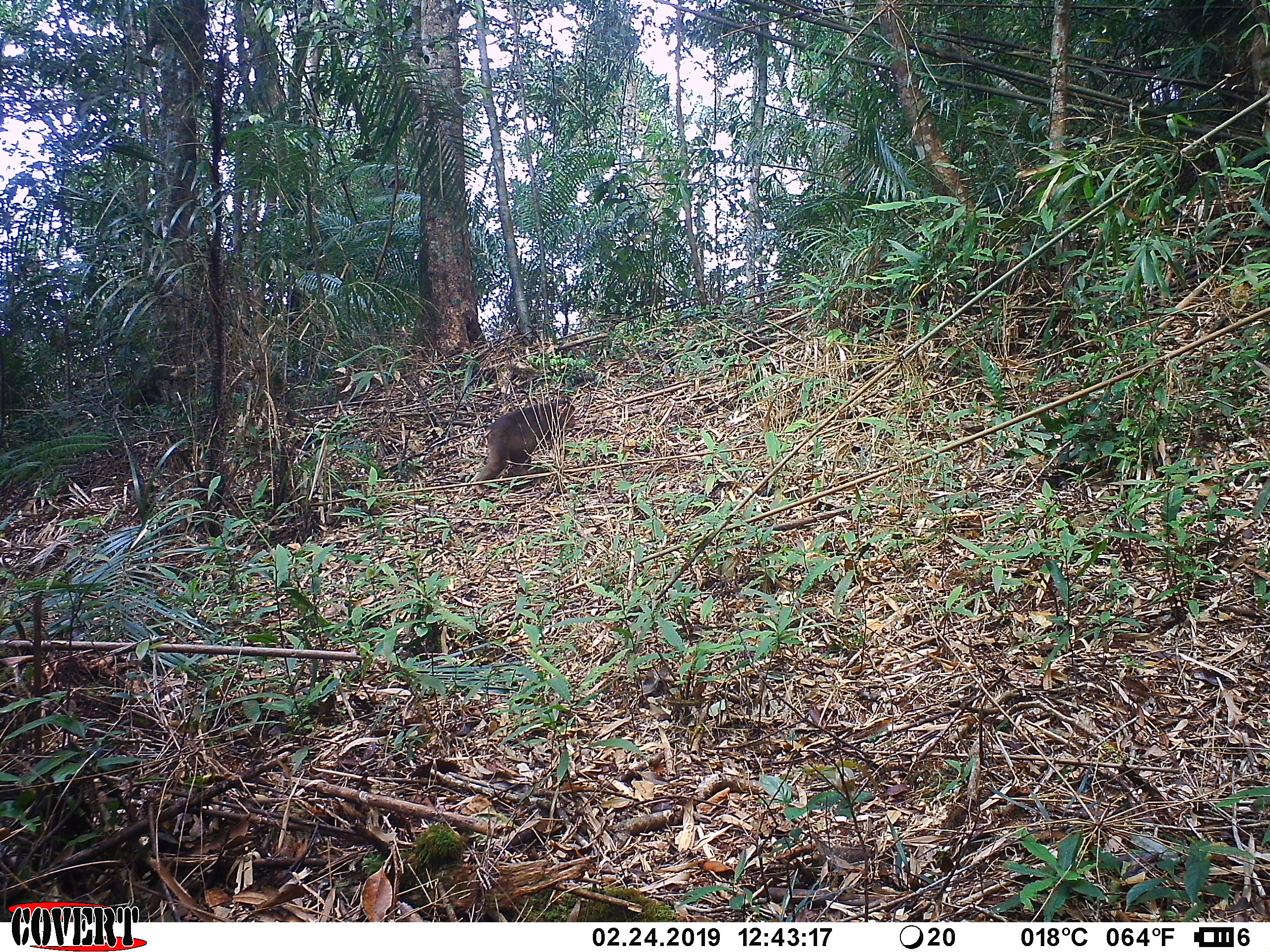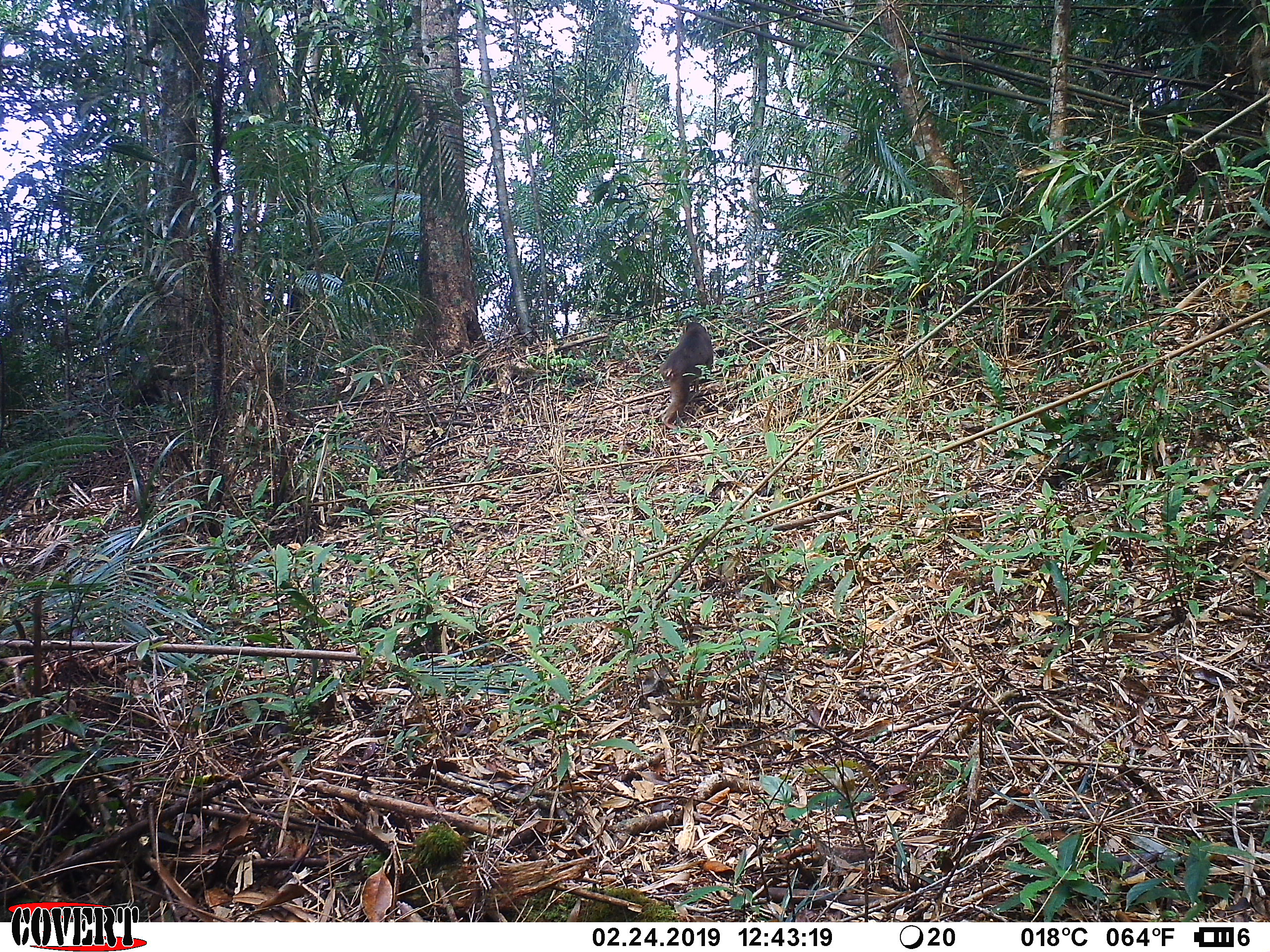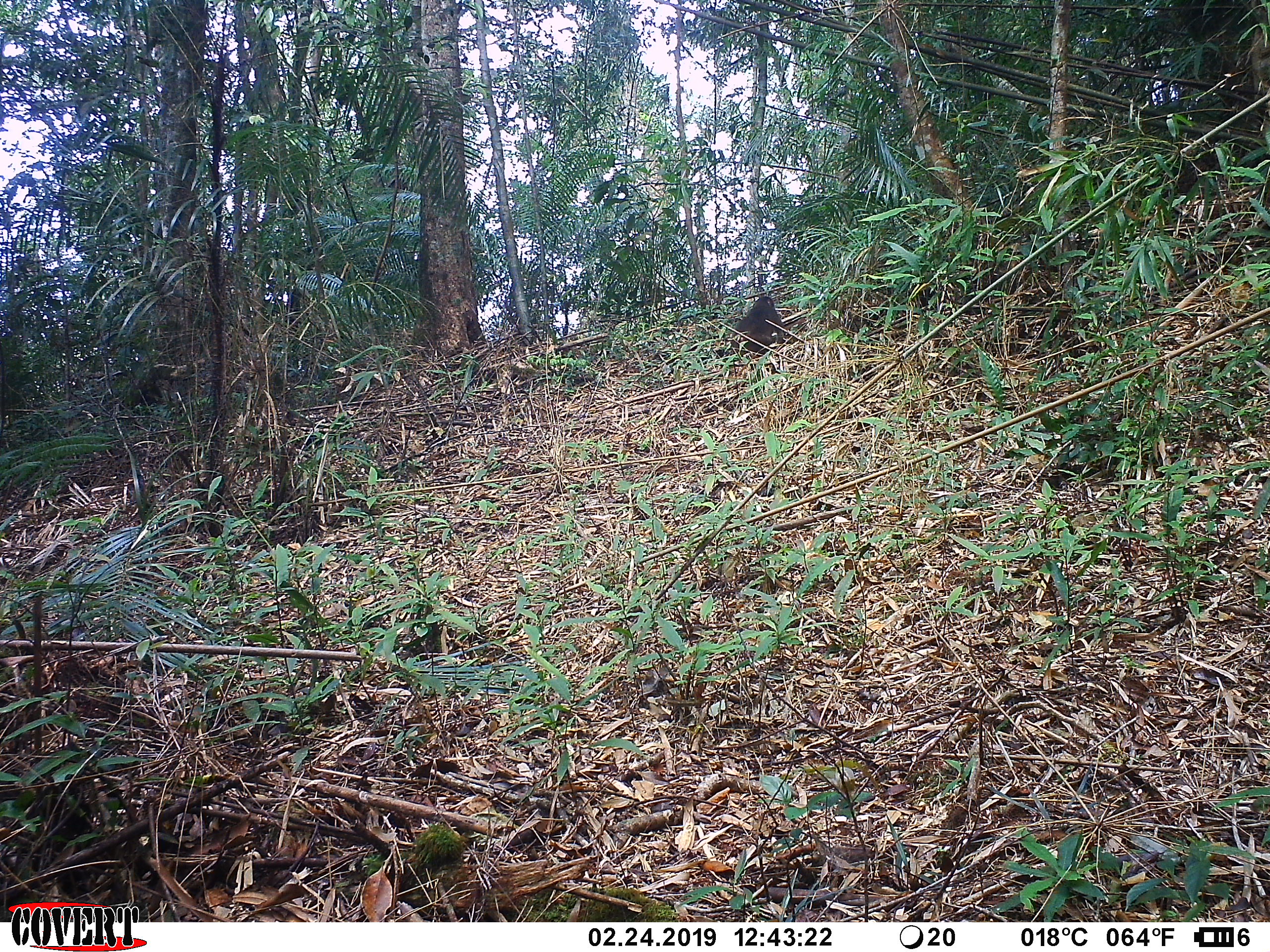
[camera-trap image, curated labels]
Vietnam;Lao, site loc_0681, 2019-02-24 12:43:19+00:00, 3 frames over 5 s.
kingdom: Animalia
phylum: Chordata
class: Mammalia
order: Primates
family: Cercopithecidae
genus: Macaca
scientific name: Macaca arctoides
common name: stump-tailed macaque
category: stump tailed macaque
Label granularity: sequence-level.